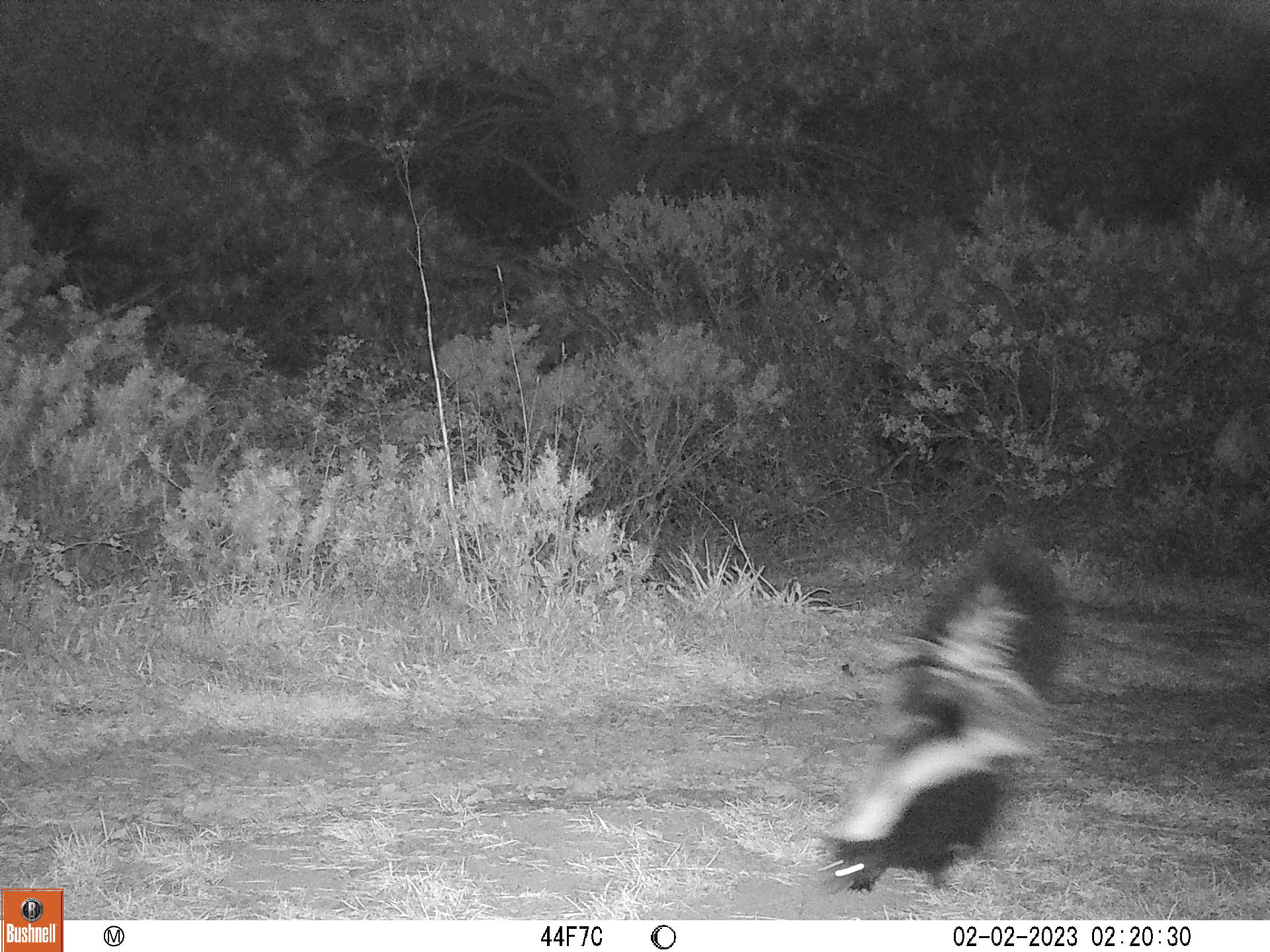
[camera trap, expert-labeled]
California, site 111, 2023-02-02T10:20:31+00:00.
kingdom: Animalia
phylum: Chordata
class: Mammalia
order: Carnivora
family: Mephitidae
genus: Mephitis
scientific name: Mephitis mephitis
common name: striped skunk